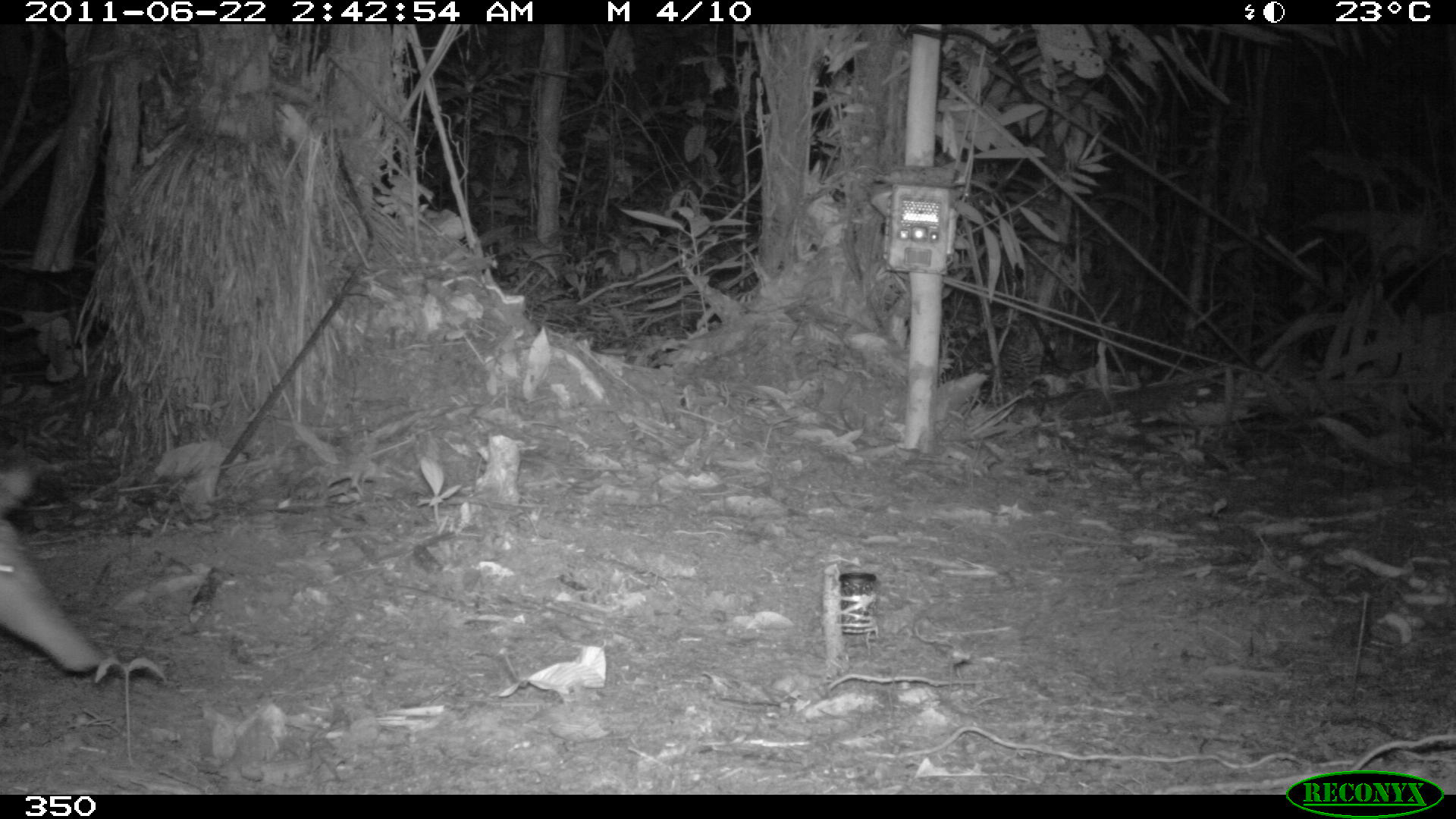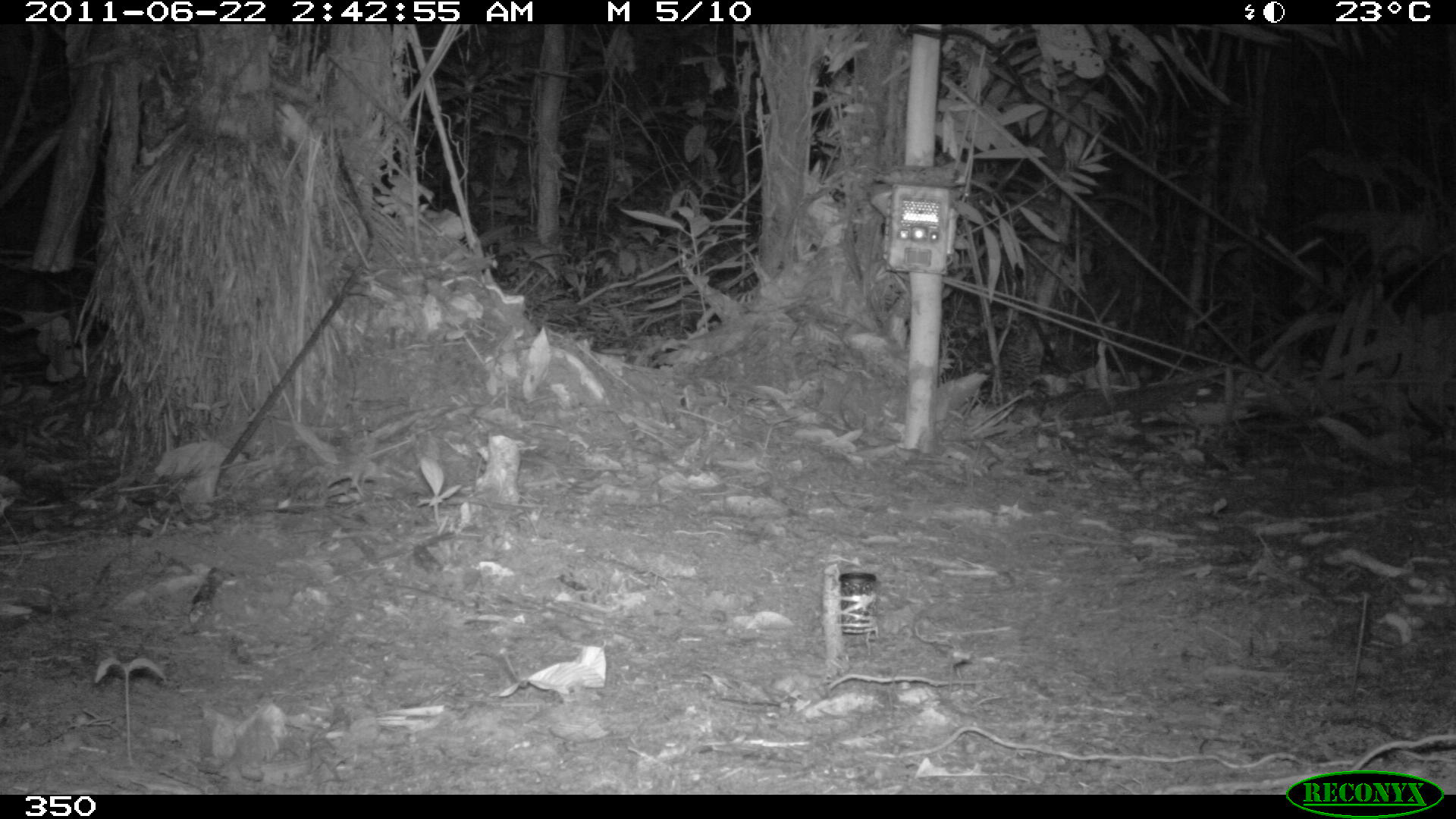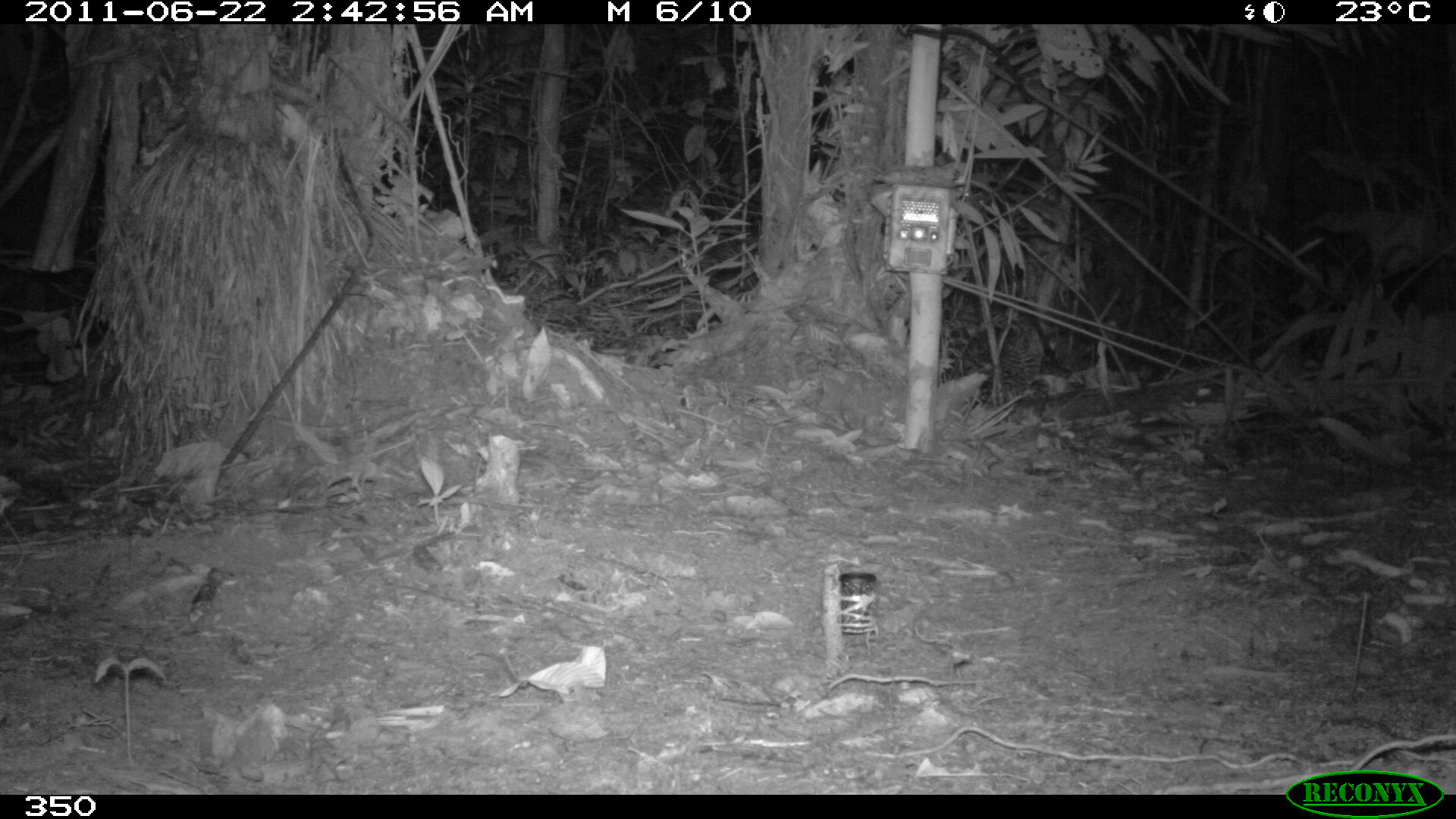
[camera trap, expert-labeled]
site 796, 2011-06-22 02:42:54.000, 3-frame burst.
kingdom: Animalia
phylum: Chordata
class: Mammalia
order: Cingulata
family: Dasypodidae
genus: Dasypus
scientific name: Dasypus novemcinctus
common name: nine-banded armadillo